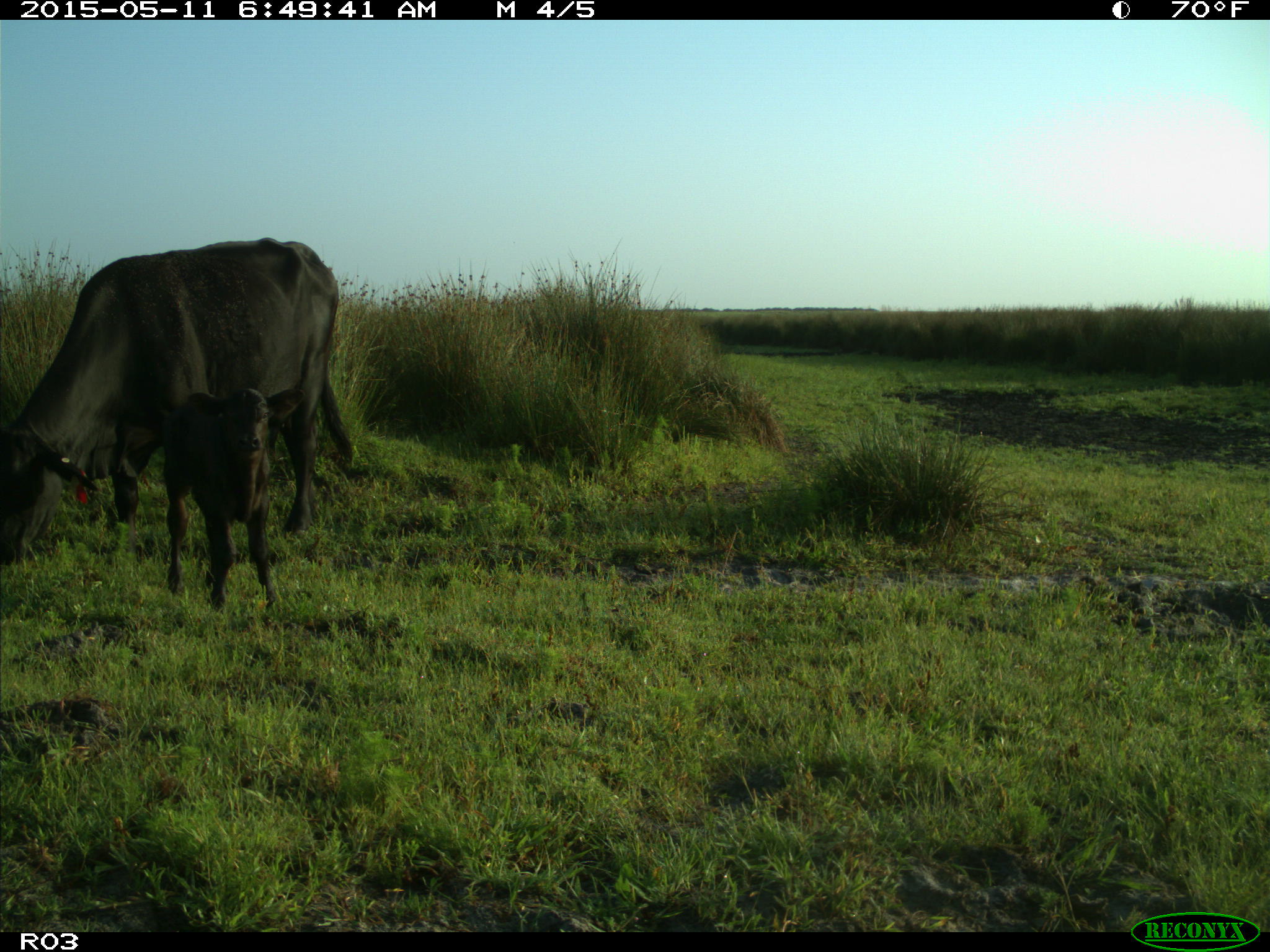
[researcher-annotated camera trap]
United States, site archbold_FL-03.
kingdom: Animalia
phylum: Chordata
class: Mammalia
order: Artiodactyla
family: Bovidae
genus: Bos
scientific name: Bos taurus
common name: domestic cow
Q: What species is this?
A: Bos taurus (domestic cow).